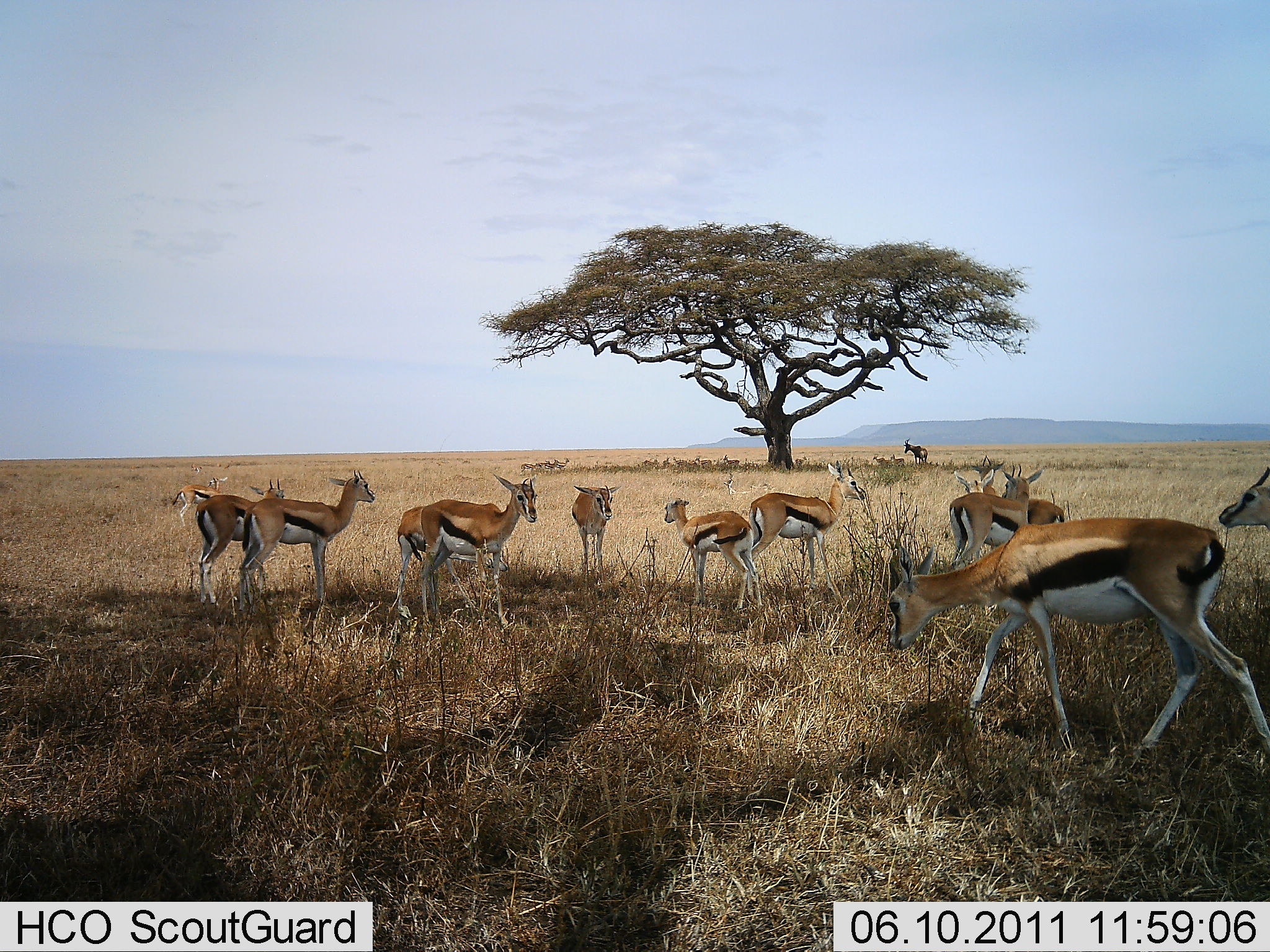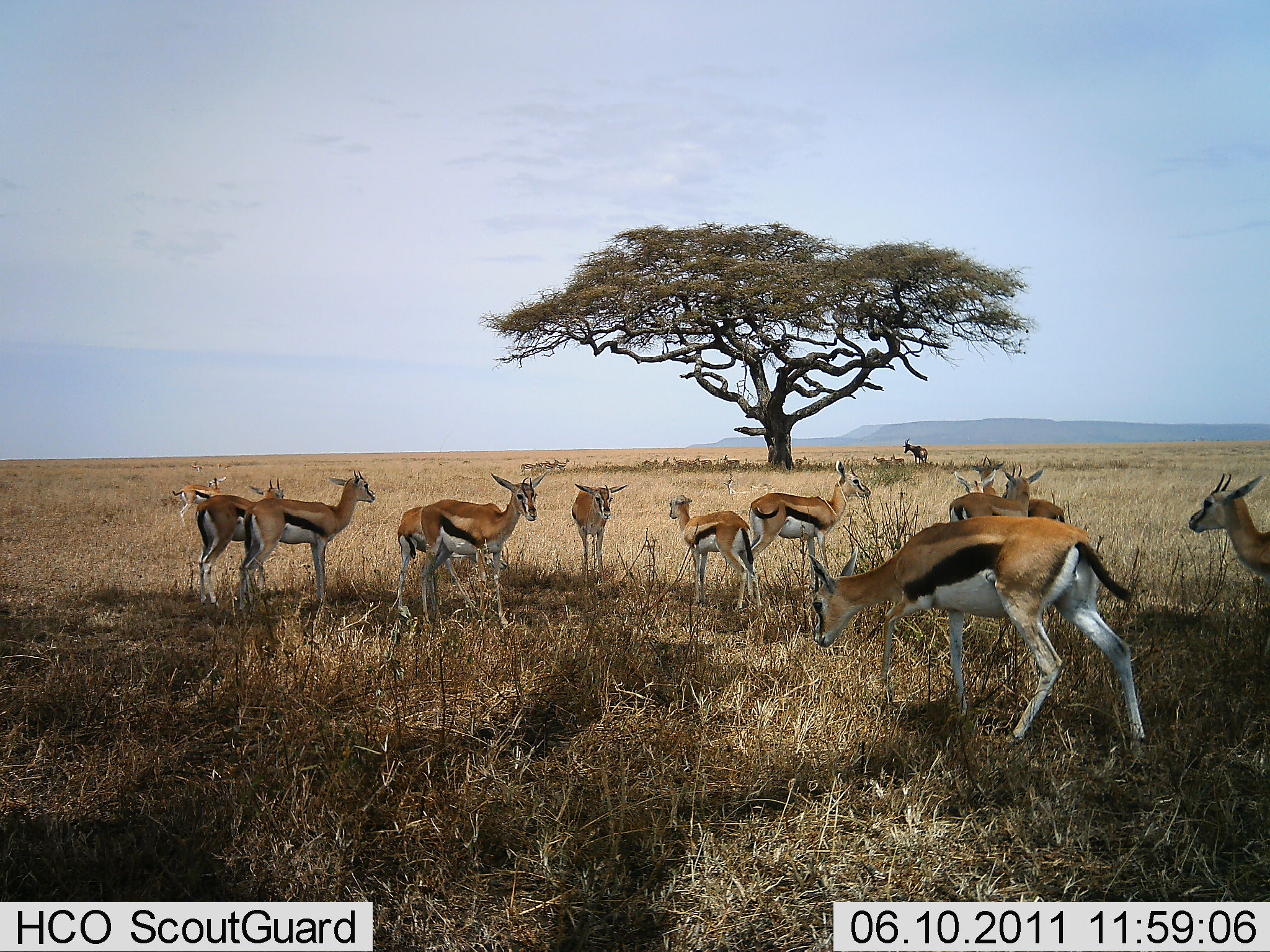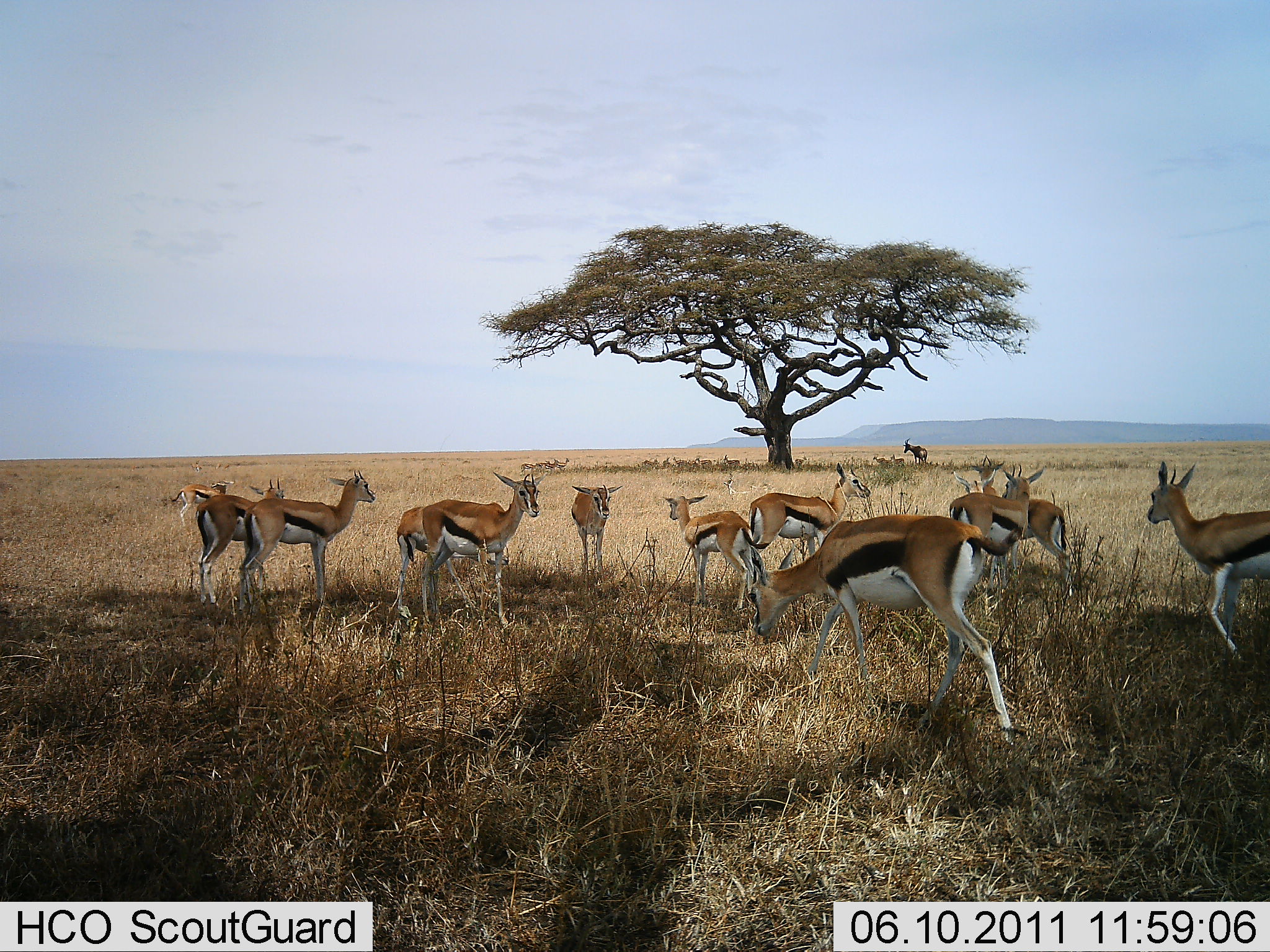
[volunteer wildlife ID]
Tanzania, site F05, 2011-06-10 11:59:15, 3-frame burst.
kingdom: Animalia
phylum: Chordata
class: Mammalia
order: Artiodactyla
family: Bovidae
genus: Eudorcas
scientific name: Eudorcas thomsonii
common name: thomson's gazelle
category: gazellethomsons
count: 11-50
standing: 93%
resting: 13%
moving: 20%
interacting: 0%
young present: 33%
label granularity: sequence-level